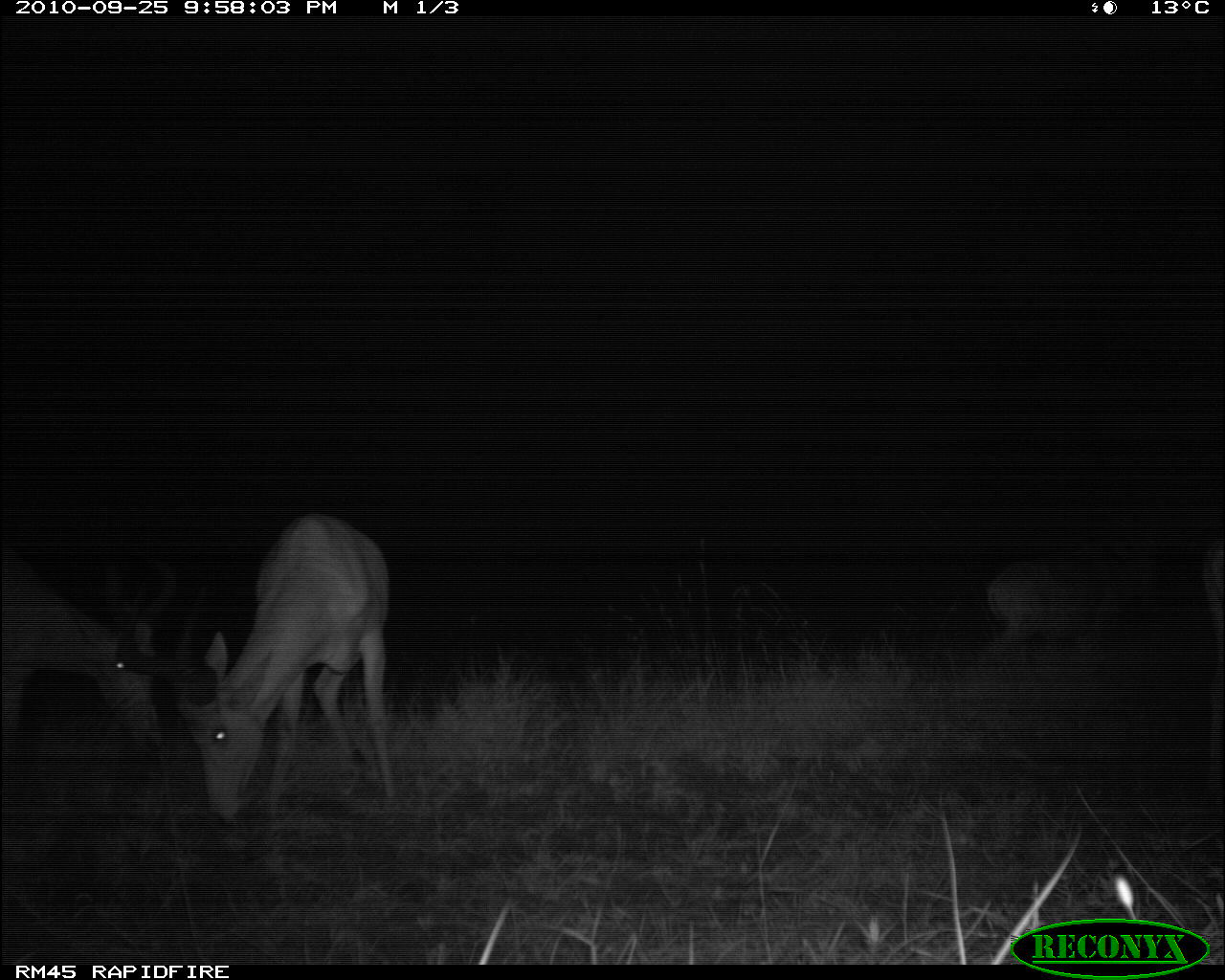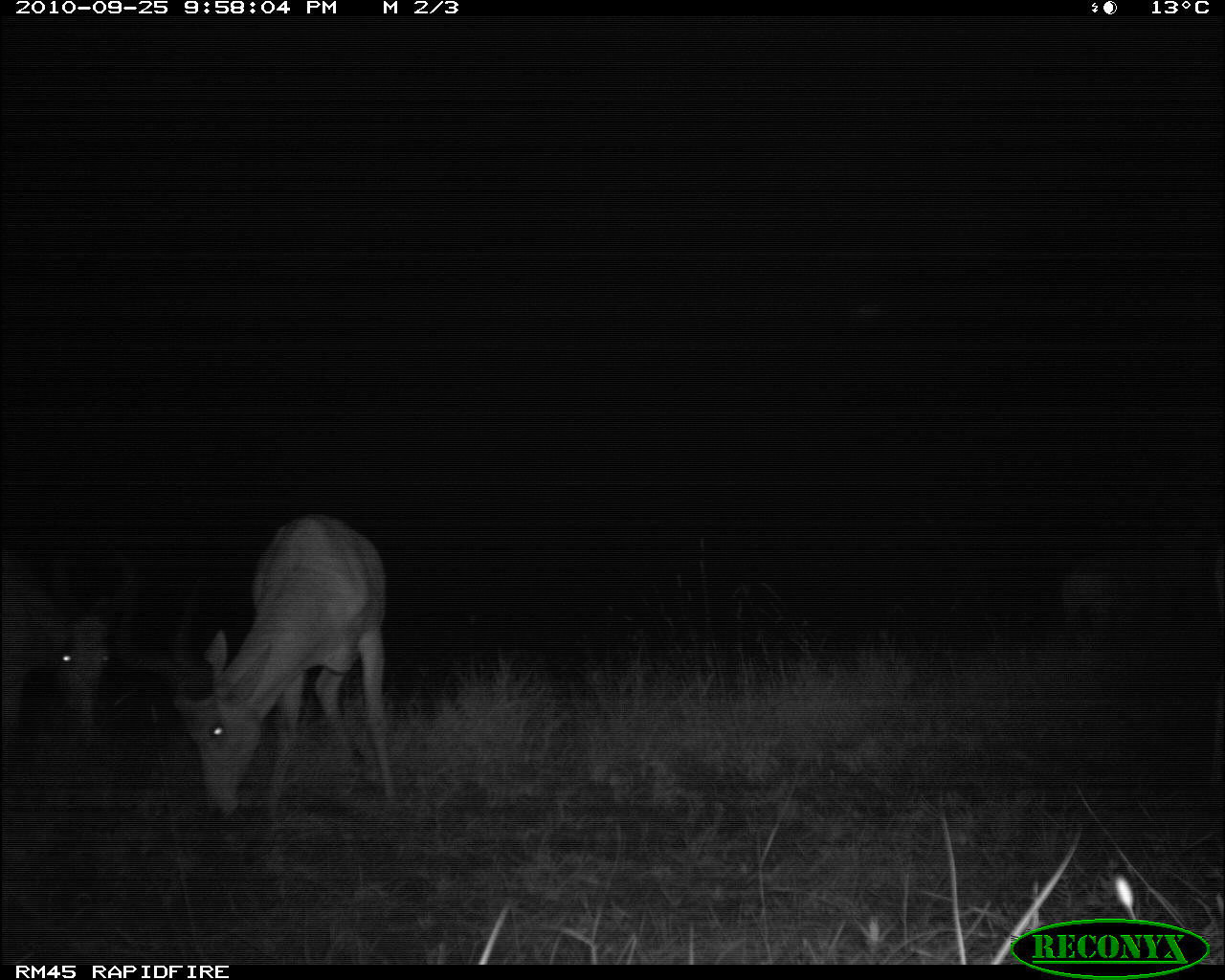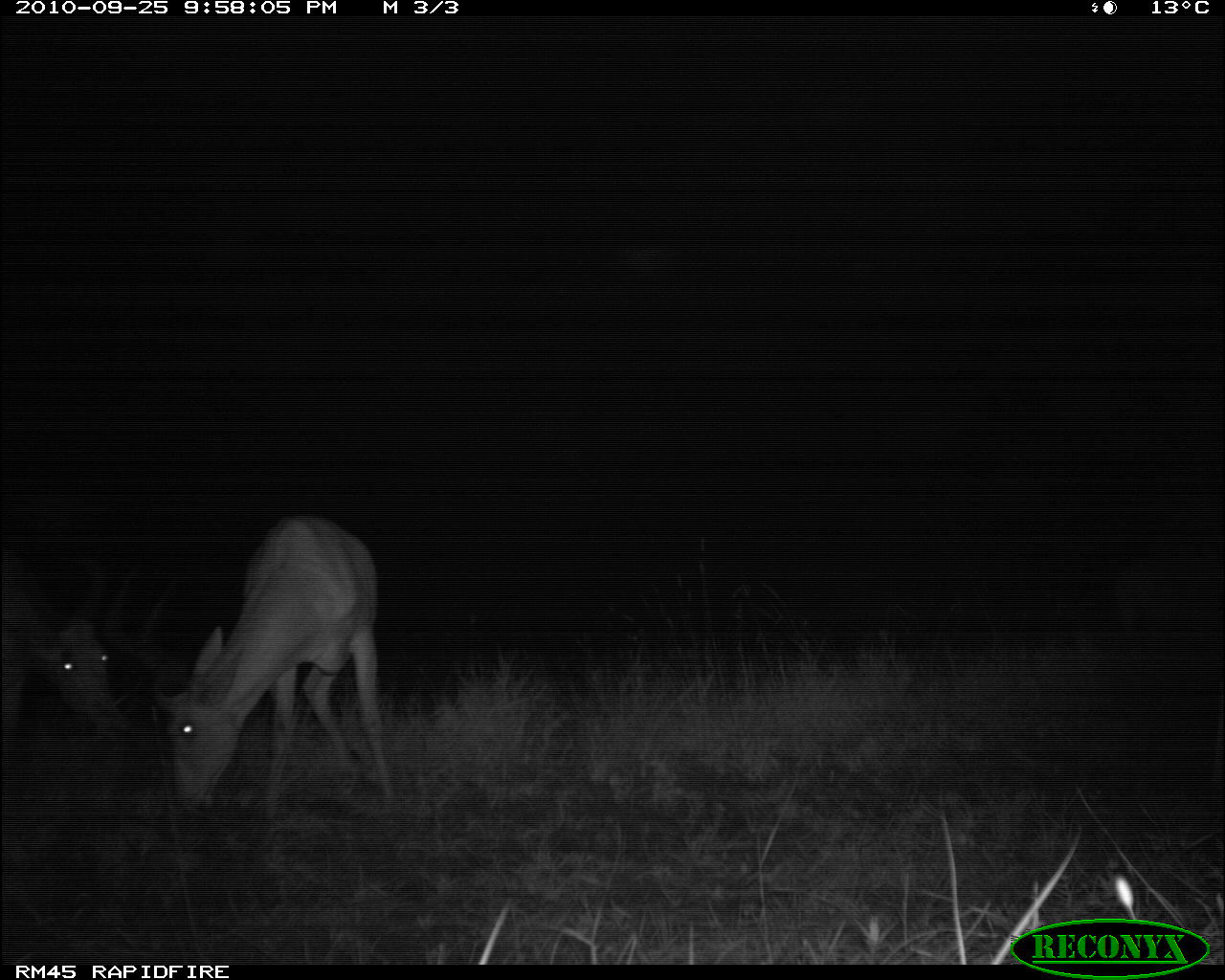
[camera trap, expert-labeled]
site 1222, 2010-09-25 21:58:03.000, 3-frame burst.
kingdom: Animalia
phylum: Chordata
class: Mammalia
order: Artiodactyla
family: Bovidae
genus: Alcelaphus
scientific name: Alcelaphus buselaphus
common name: hartebeest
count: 4